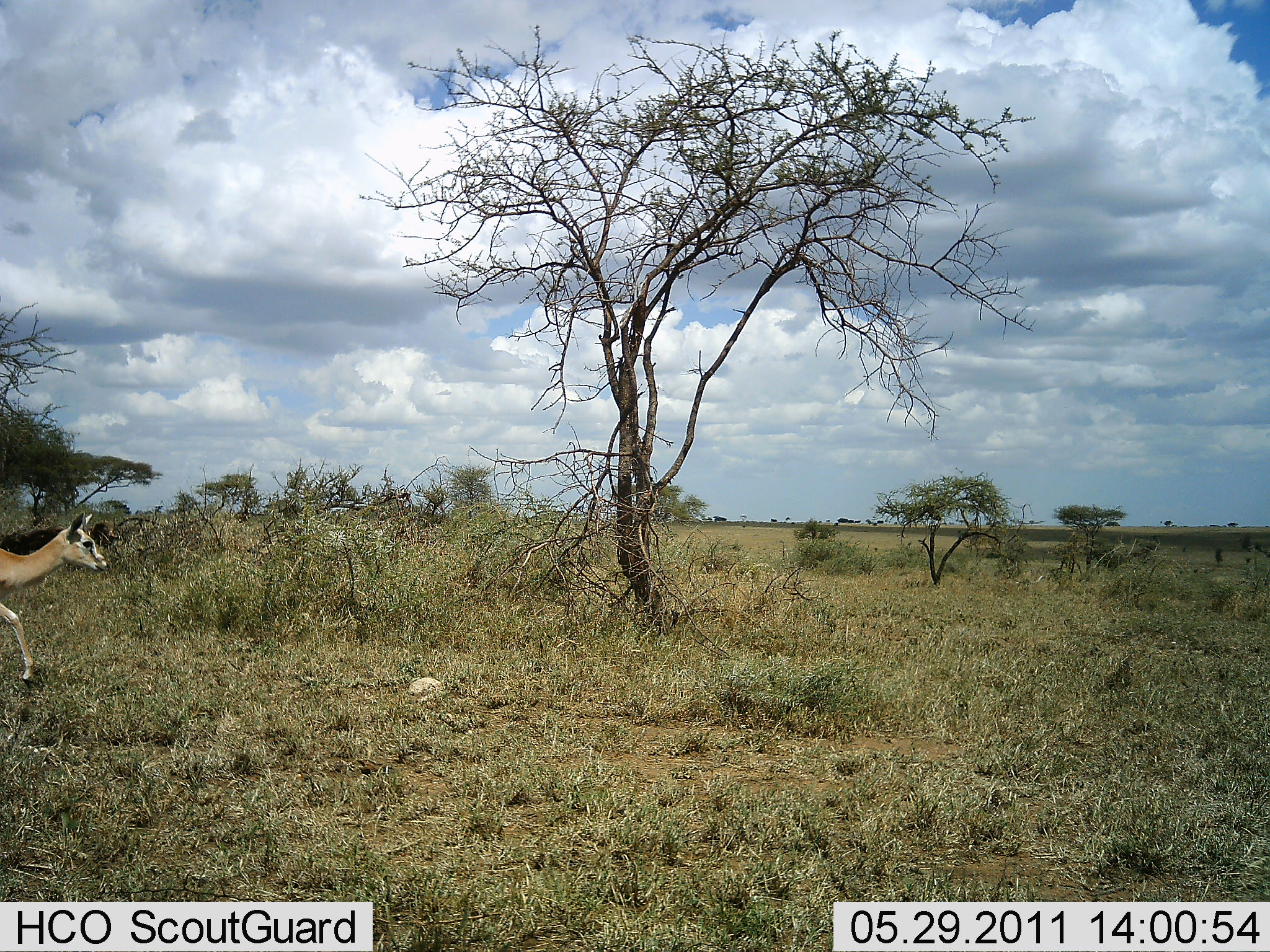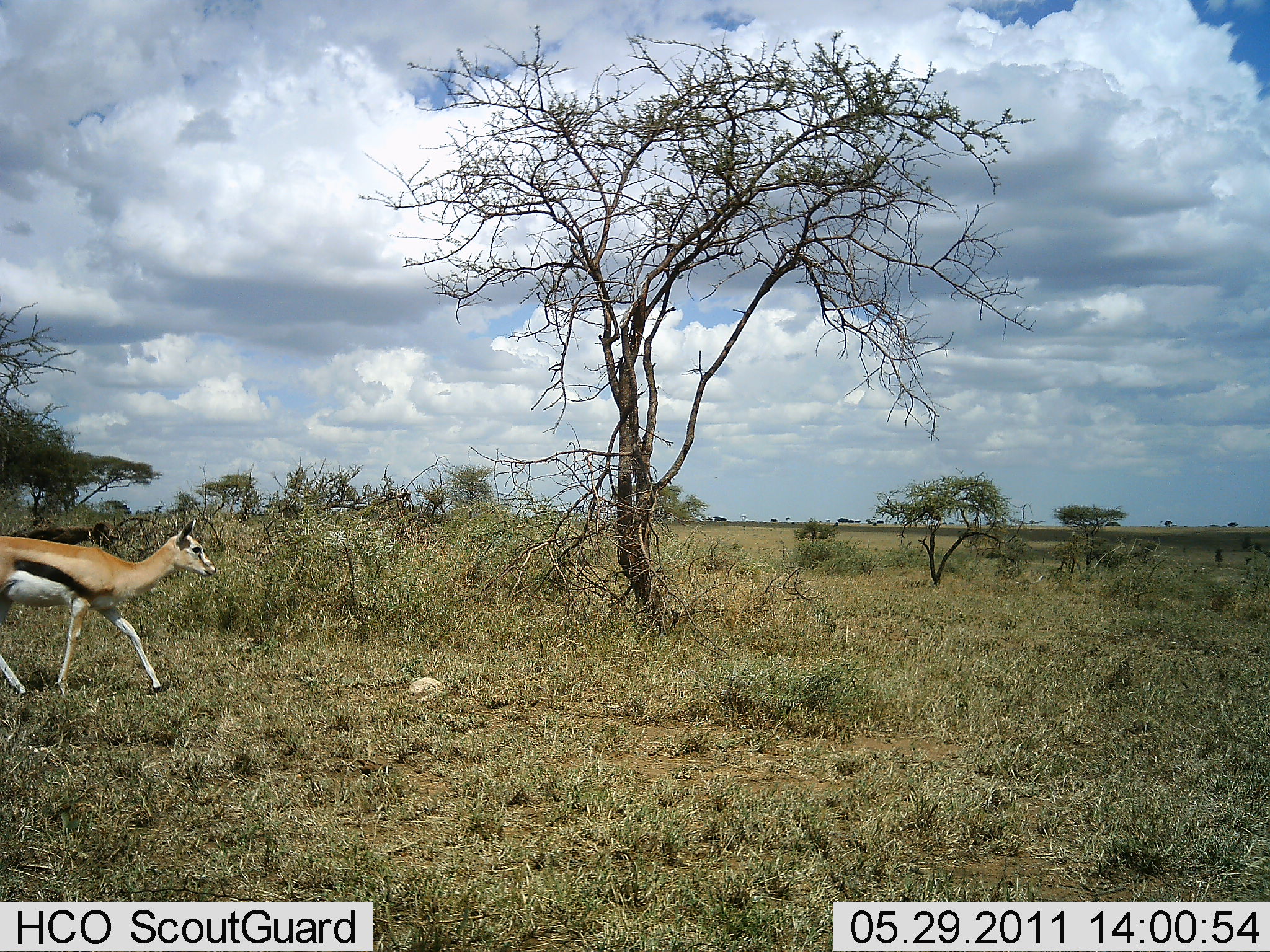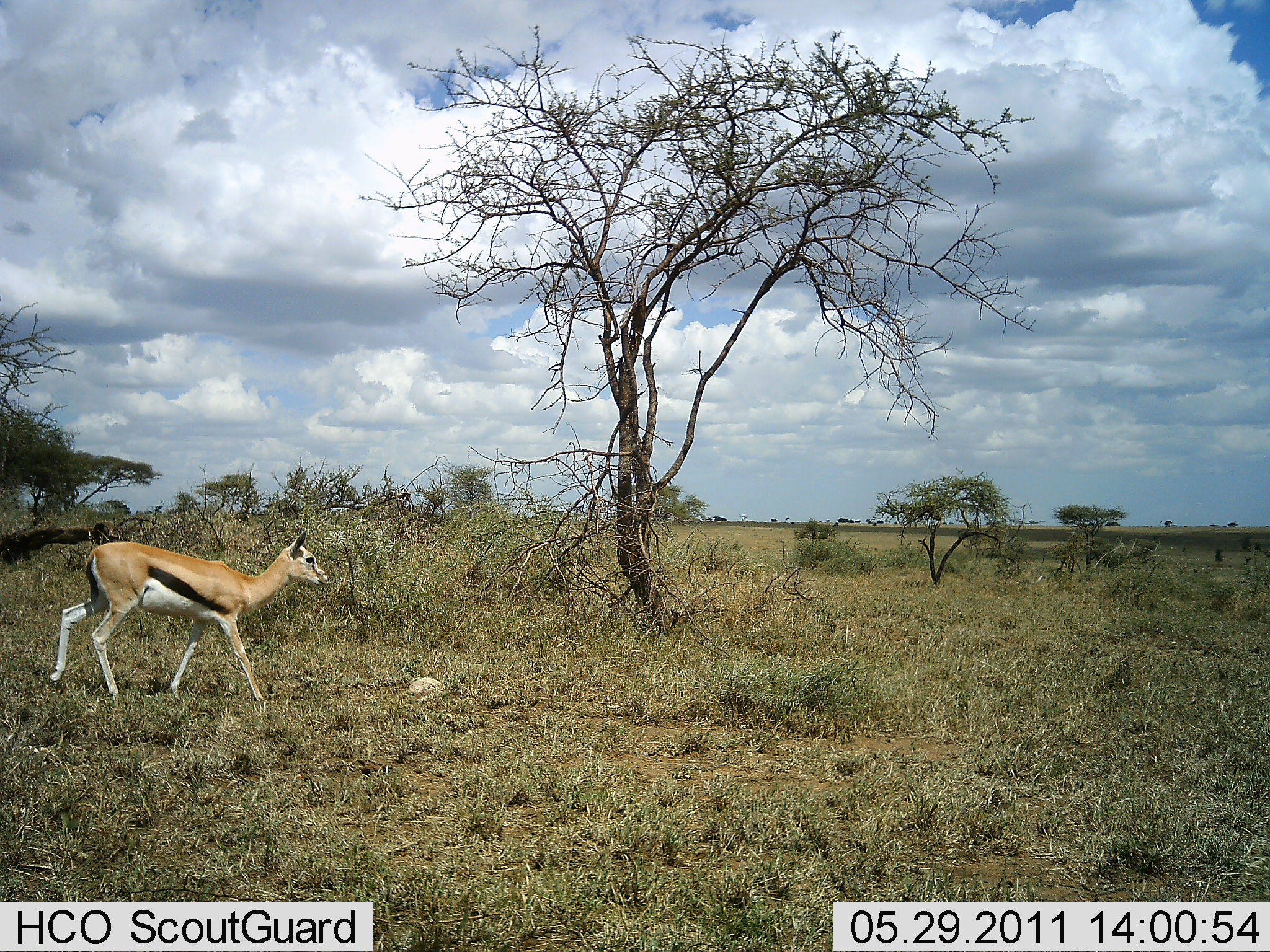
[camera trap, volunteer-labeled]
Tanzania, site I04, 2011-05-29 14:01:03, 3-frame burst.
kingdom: Animalia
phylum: Chordata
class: Mammalia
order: Artiodactyla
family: Bovidae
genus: Eudorcas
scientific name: Eudorcas thomsonii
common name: thomson's gazelle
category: gazellethomsons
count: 1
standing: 0%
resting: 0%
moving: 100%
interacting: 0%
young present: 9%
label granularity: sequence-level